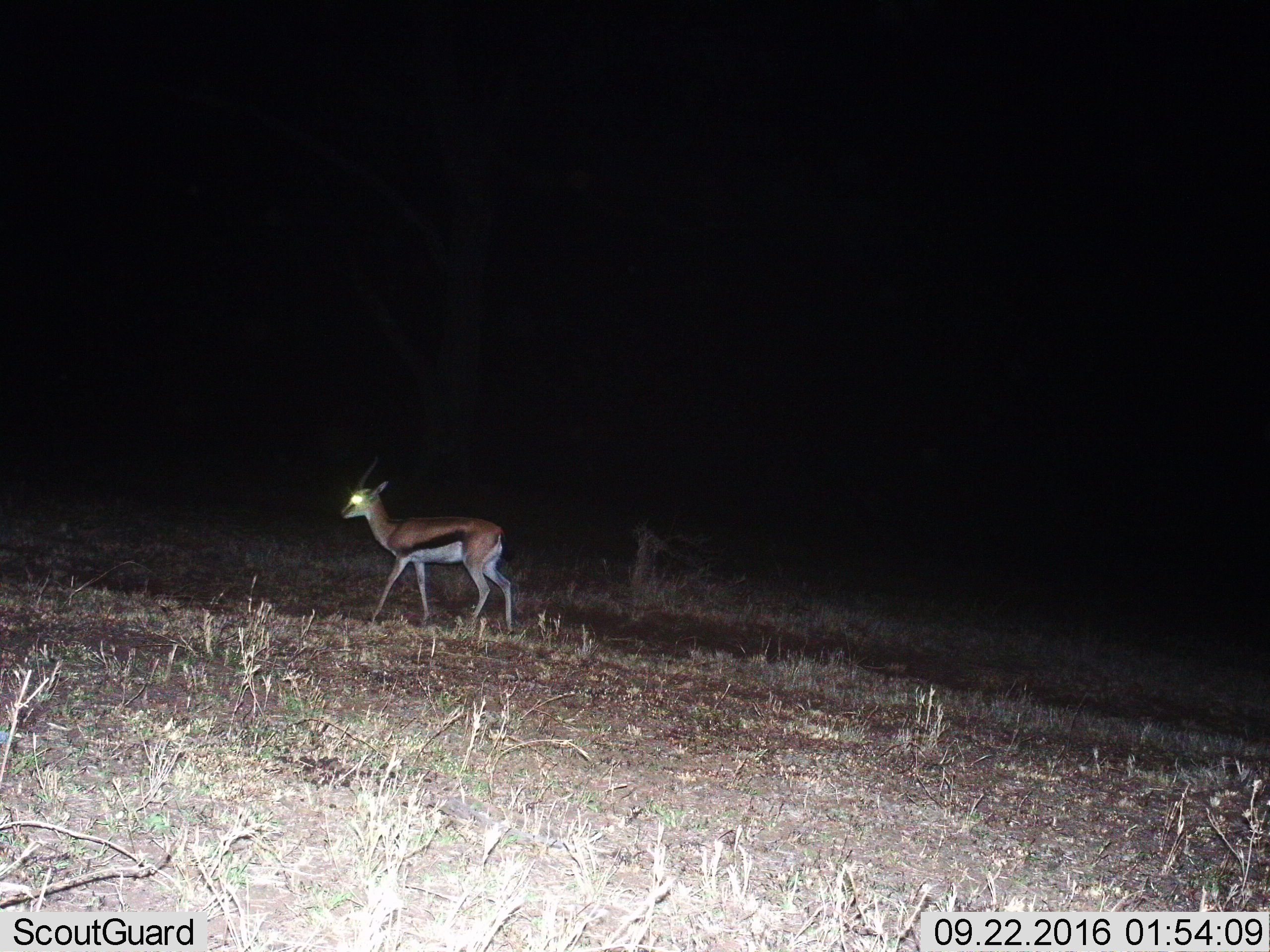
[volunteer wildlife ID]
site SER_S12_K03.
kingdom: Animalia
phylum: Chordata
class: Mammalia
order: Artiodactyla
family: Bovidae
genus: Eudorcas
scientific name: Eudorcas thomsonii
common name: thomson's gazelle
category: gazellethomsons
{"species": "gazellethomsons (thomson's gazelle) (Eudorcas thomsonii)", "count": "1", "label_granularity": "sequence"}